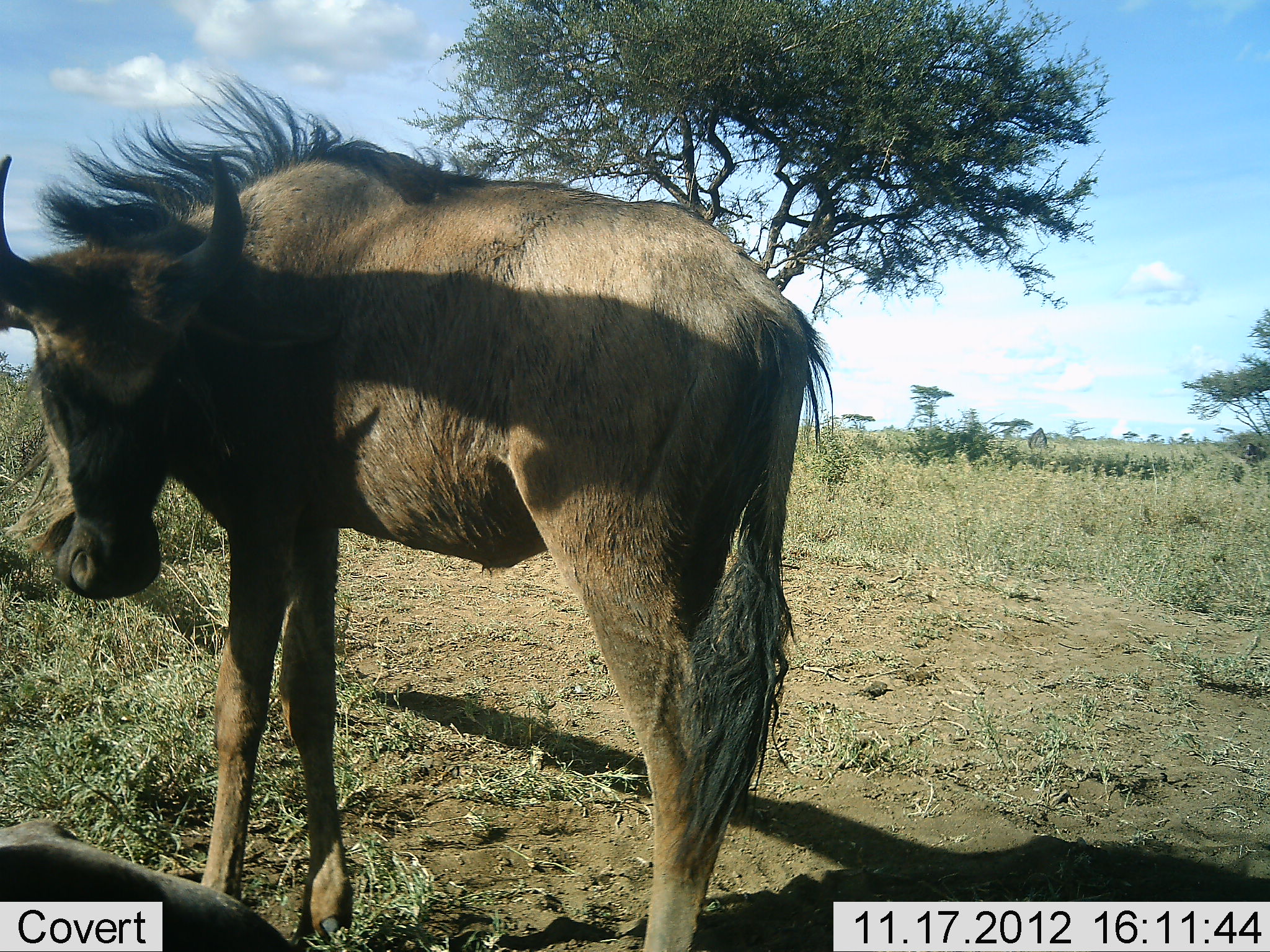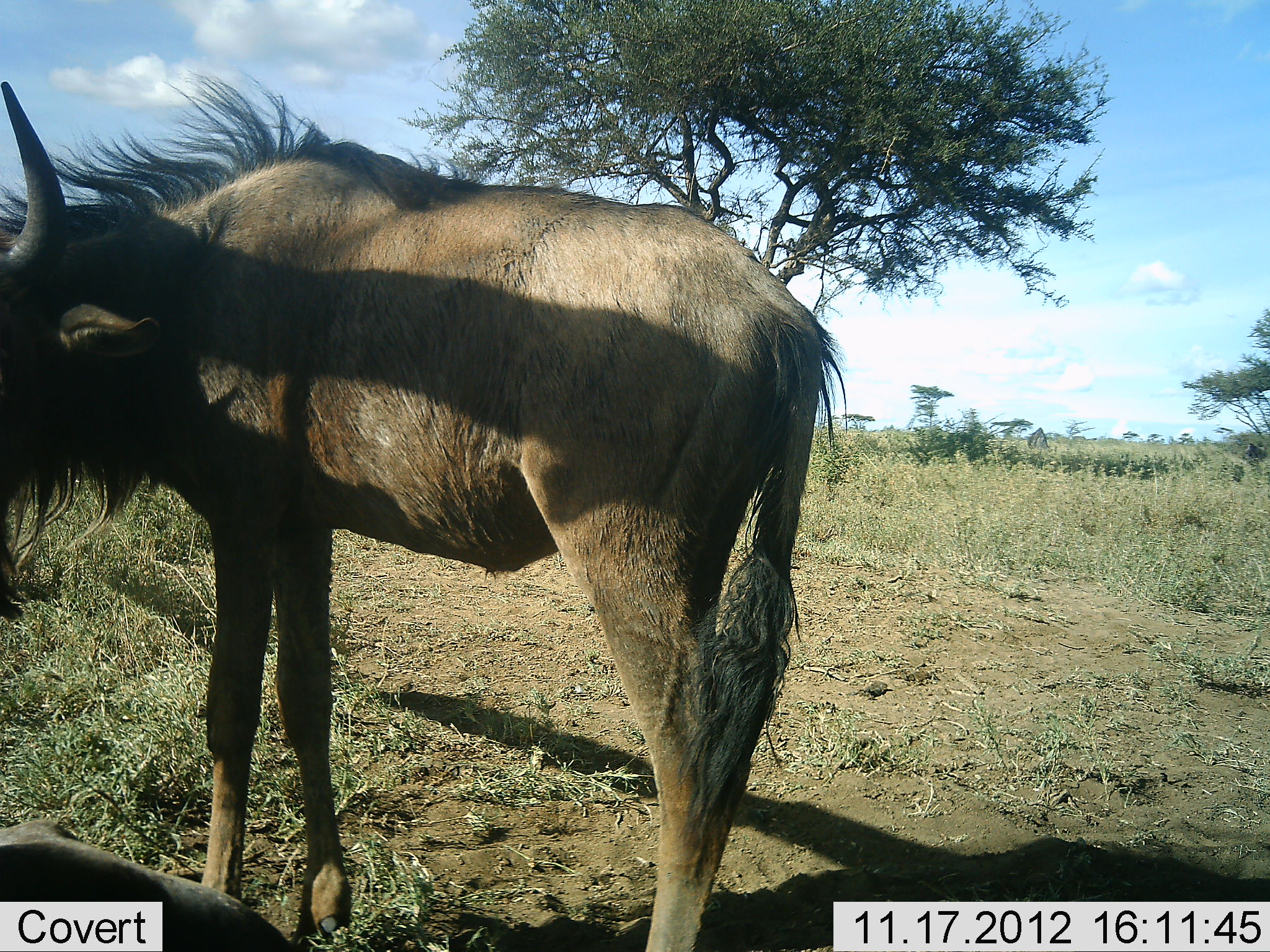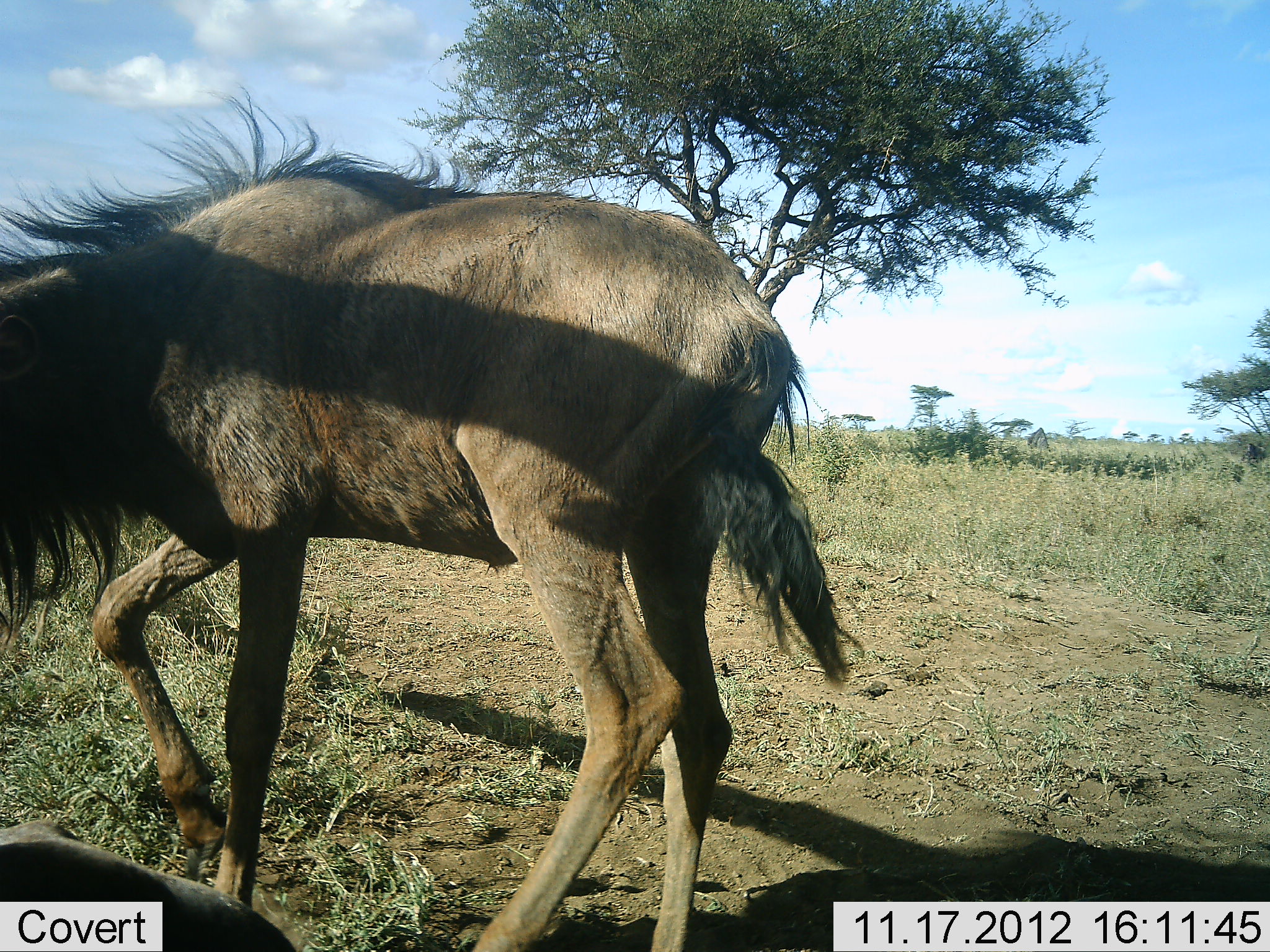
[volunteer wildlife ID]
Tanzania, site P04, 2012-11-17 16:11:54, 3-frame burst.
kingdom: Animalia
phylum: Chordata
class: Mammalia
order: Artiodactyla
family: Bovidae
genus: Connochaetes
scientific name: Connochaetes taurinus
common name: blue wildebeest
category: wildebeest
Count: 1.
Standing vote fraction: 90%.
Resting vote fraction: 40%.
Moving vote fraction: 10%.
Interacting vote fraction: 10%.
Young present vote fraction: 20%.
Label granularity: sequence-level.